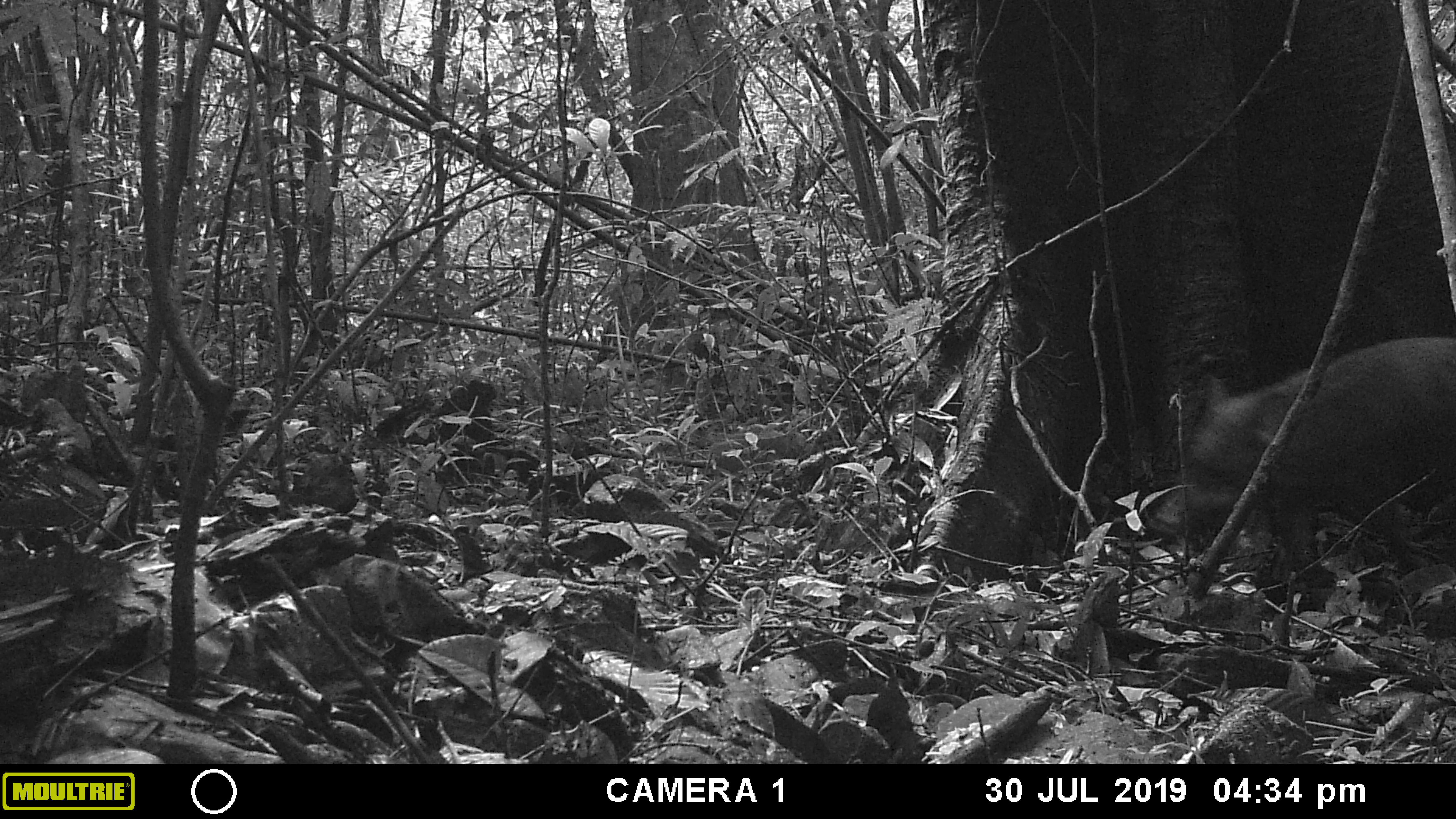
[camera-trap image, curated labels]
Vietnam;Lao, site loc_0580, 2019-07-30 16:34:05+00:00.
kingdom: Animalia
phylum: Chordata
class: Mammalia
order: Artiodactyla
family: Suidae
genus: Sus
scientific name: Sus scrofa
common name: eurasian wild pig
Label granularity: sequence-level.